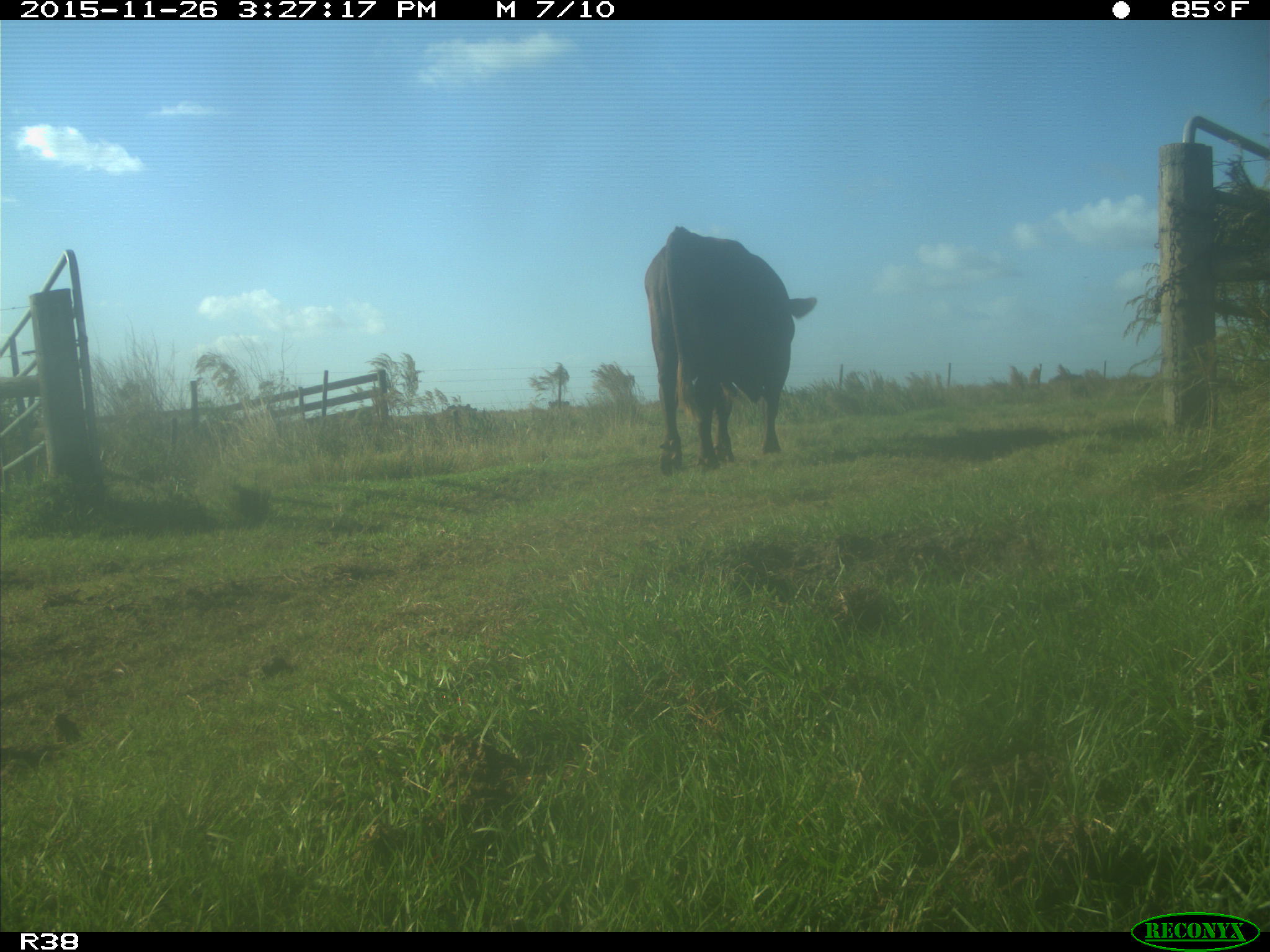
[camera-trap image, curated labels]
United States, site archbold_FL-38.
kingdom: Animalia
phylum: Chordata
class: Mammalia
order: Artiodactyla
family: Bovidae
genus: Bos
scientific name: Bos taurus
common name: domestic cow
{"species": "Bos taurus (domestic cow)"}